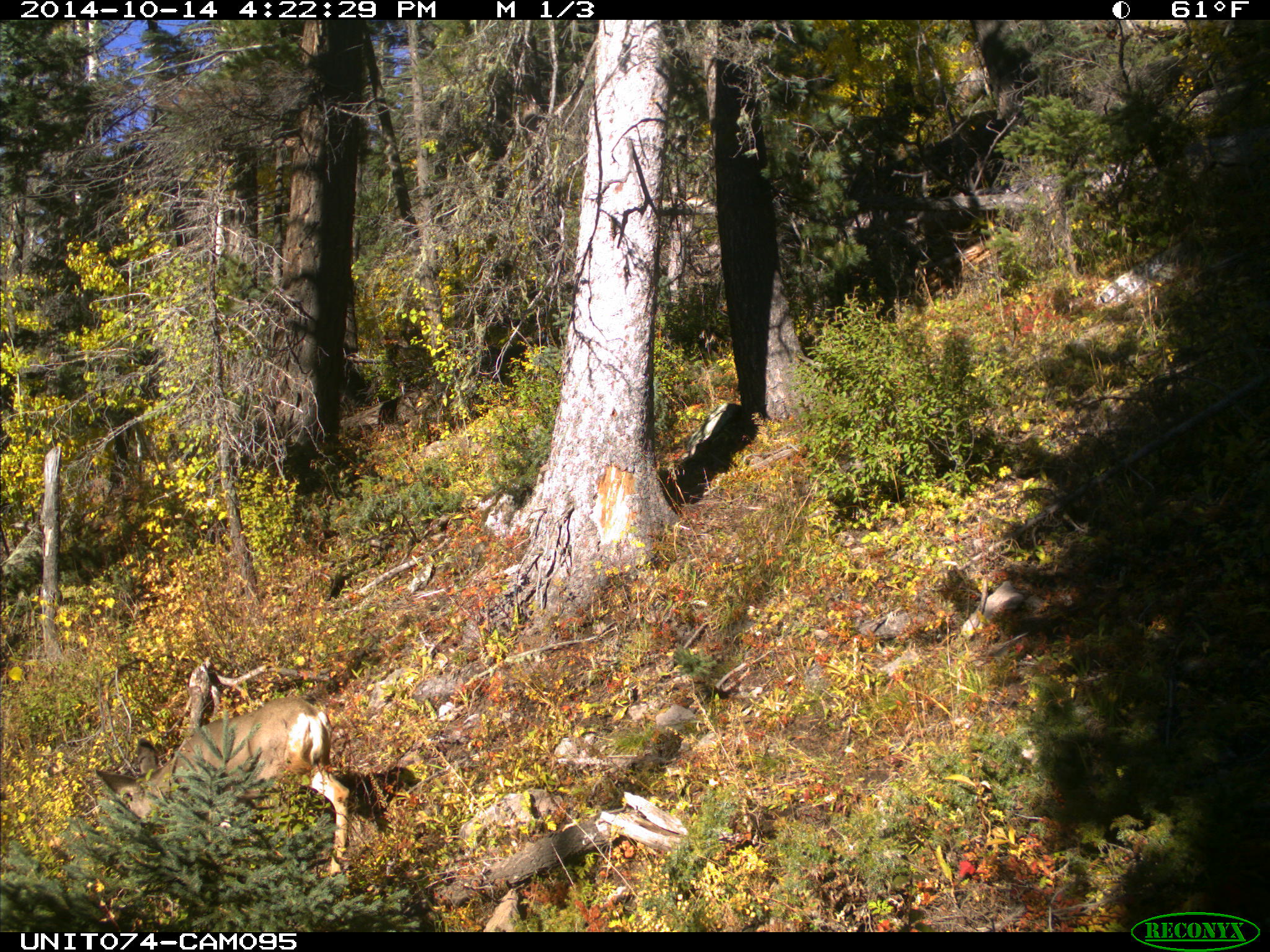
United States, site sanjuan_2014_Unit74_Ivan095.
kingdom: Animalia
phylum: Chordata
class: Mammalia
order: Artiodactyla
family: Cervidae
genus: Odocoileus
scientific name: Odocoileus hemionus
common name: mule deer